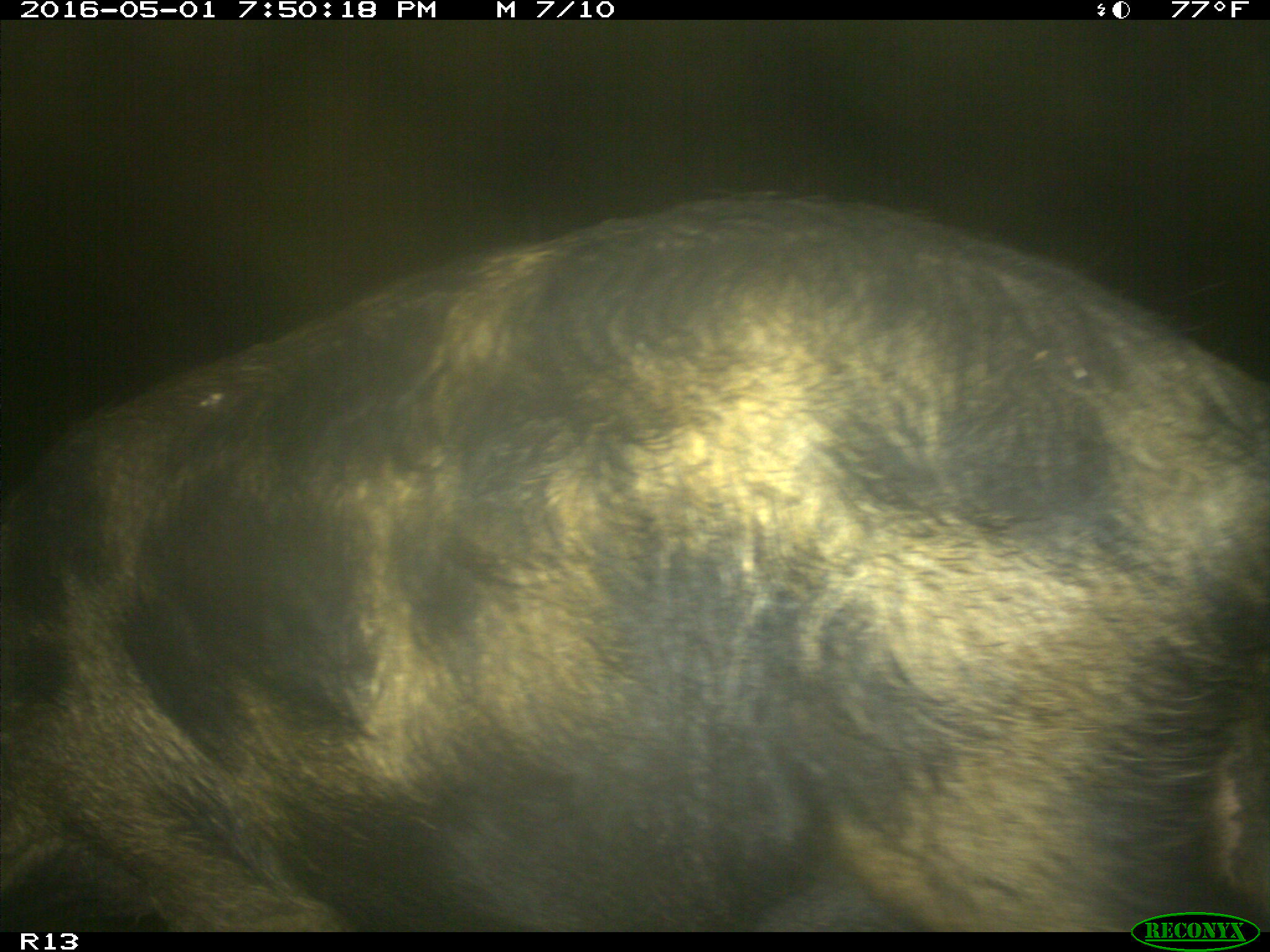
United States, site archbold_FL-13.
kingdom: Animalia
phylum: Chordata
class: Mammalia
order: Artiodactyla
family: Suidae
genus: Sus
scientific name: Sus scrofa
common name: wild boar